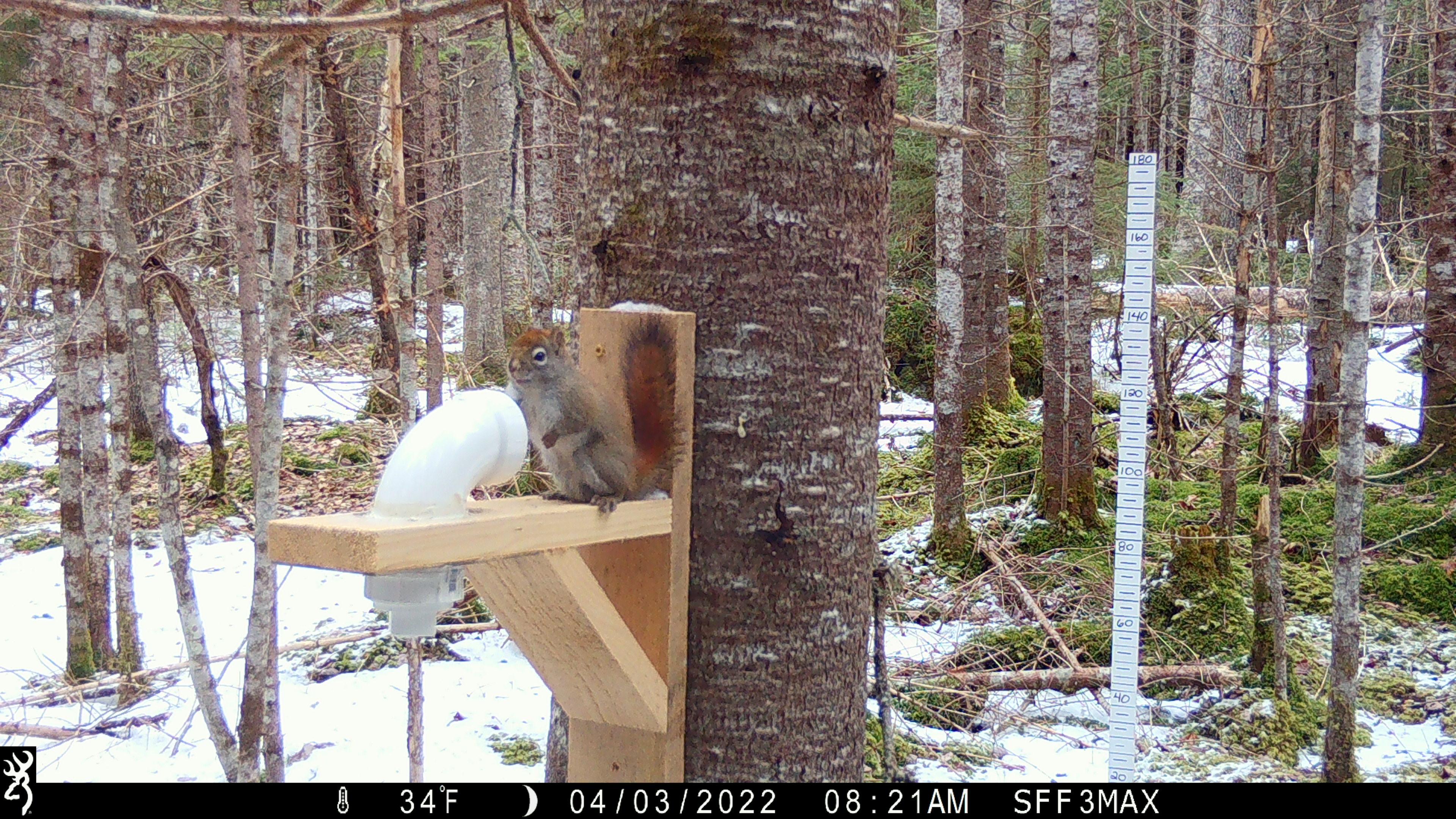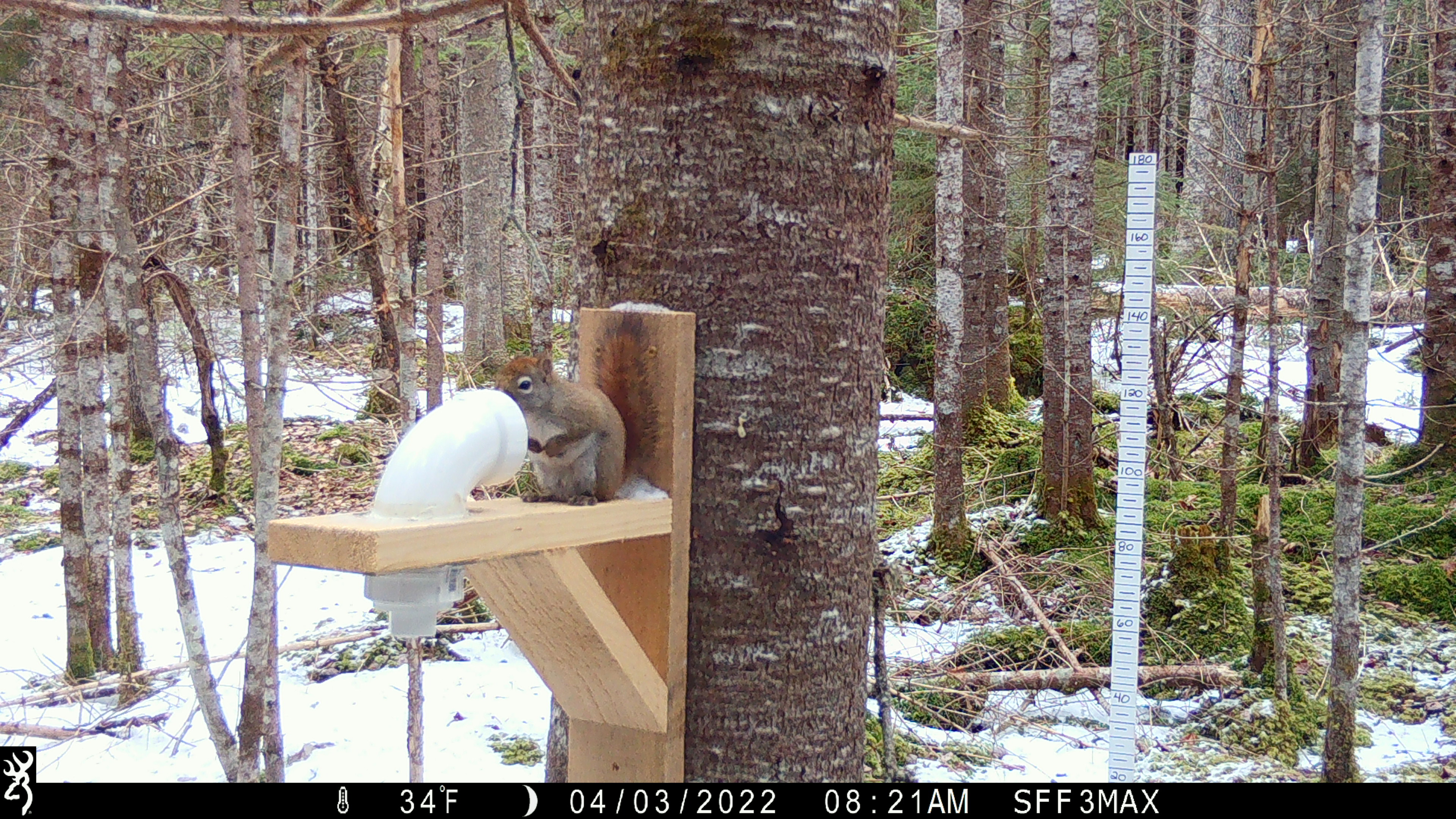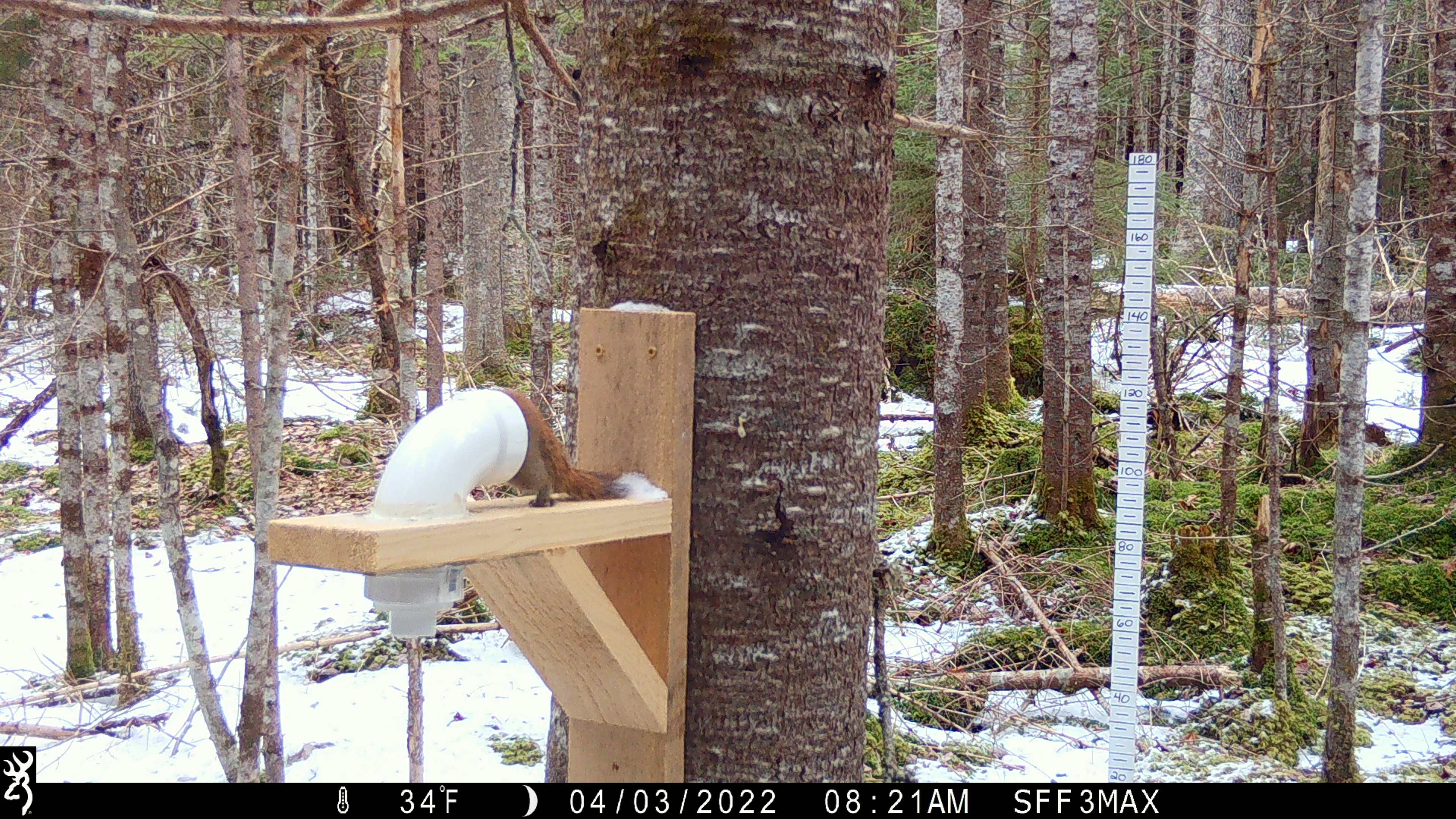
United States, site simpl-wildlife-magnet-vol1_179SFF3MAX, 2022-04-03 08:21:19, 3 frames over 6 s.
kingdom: Animalia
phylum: Chordata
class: Mammalia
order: Rodentia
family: Sciuridae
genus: Tamiasciurus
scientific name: Tamiasciurus hudsonicus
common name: red squirrel